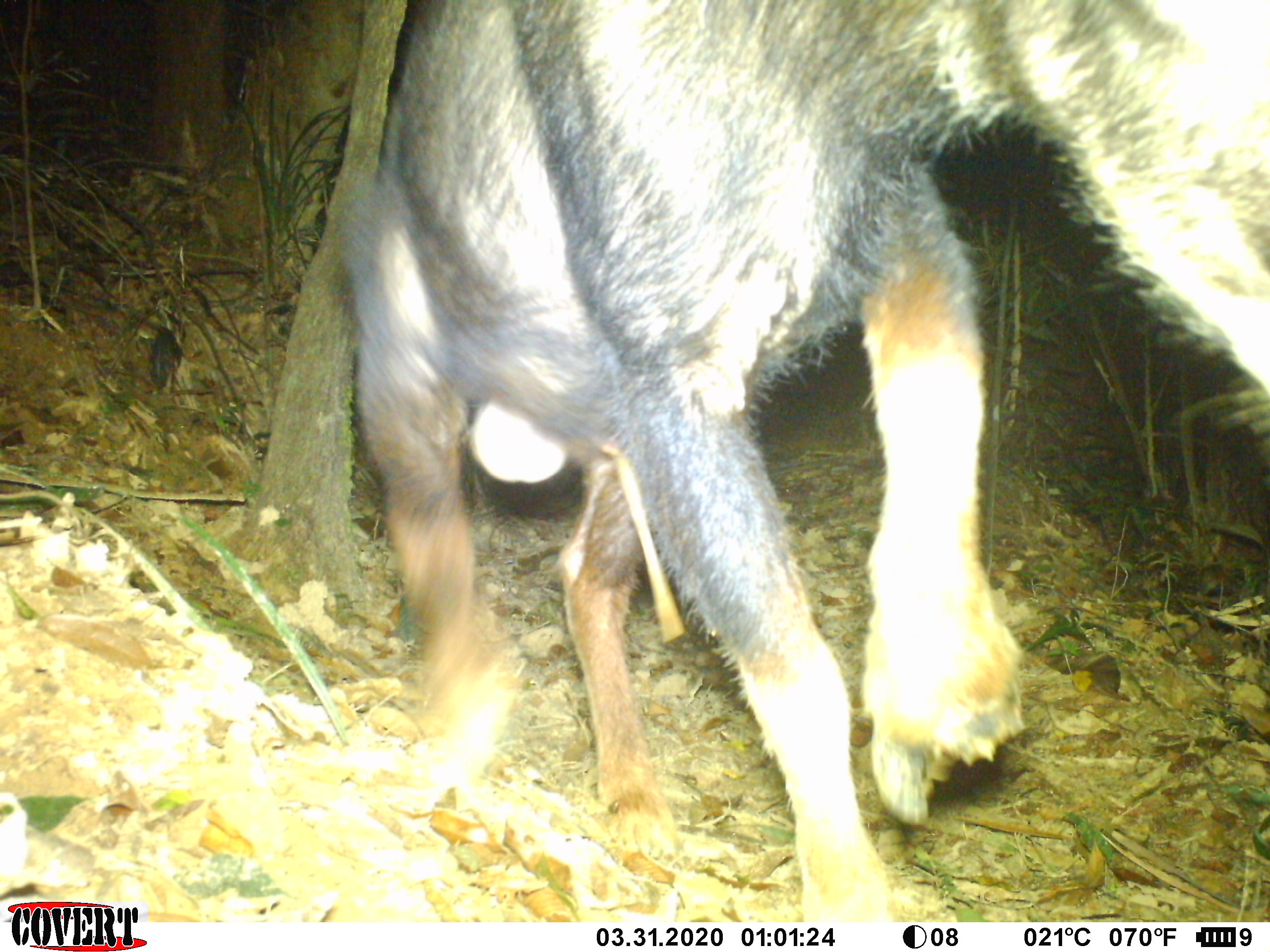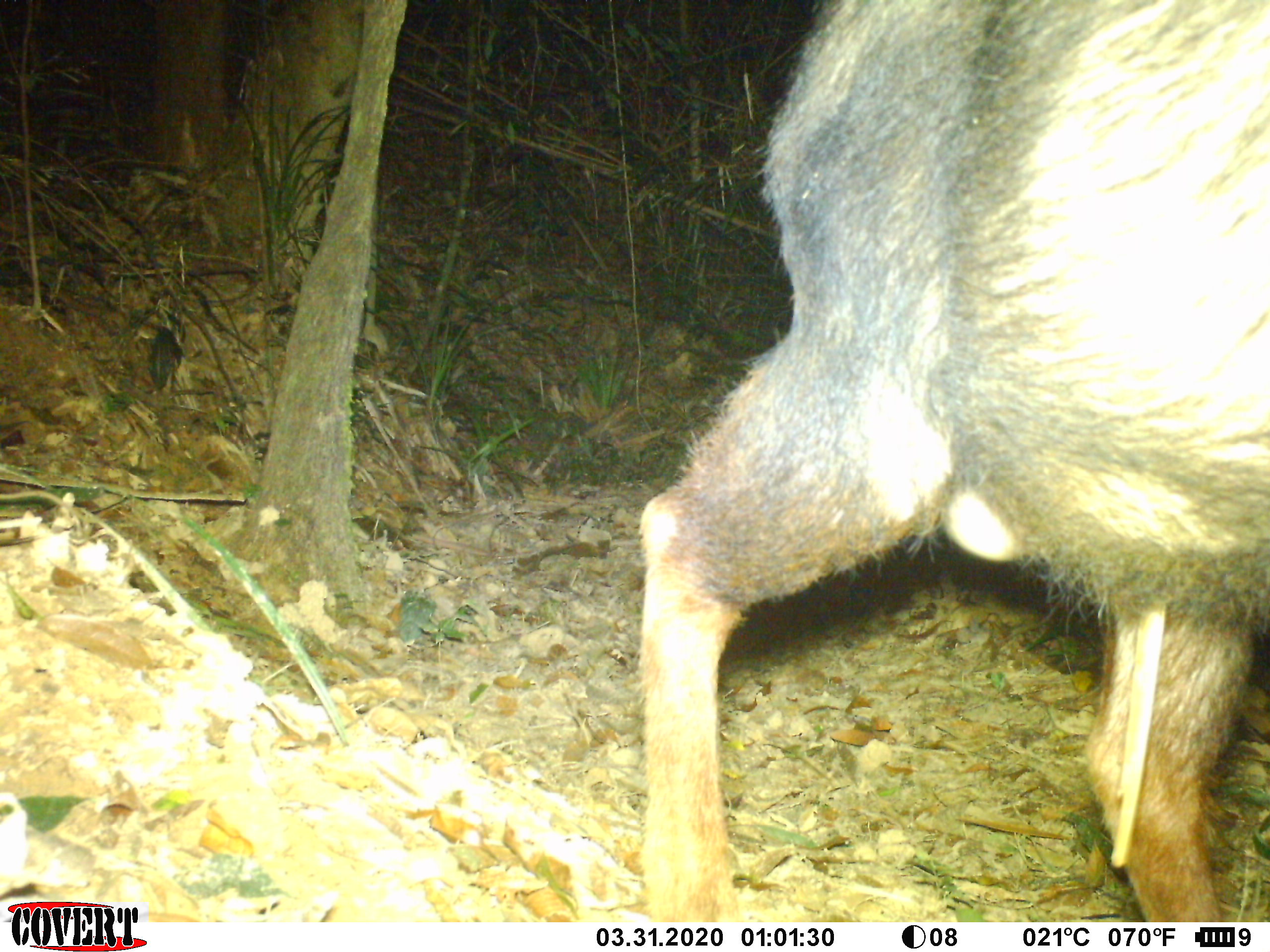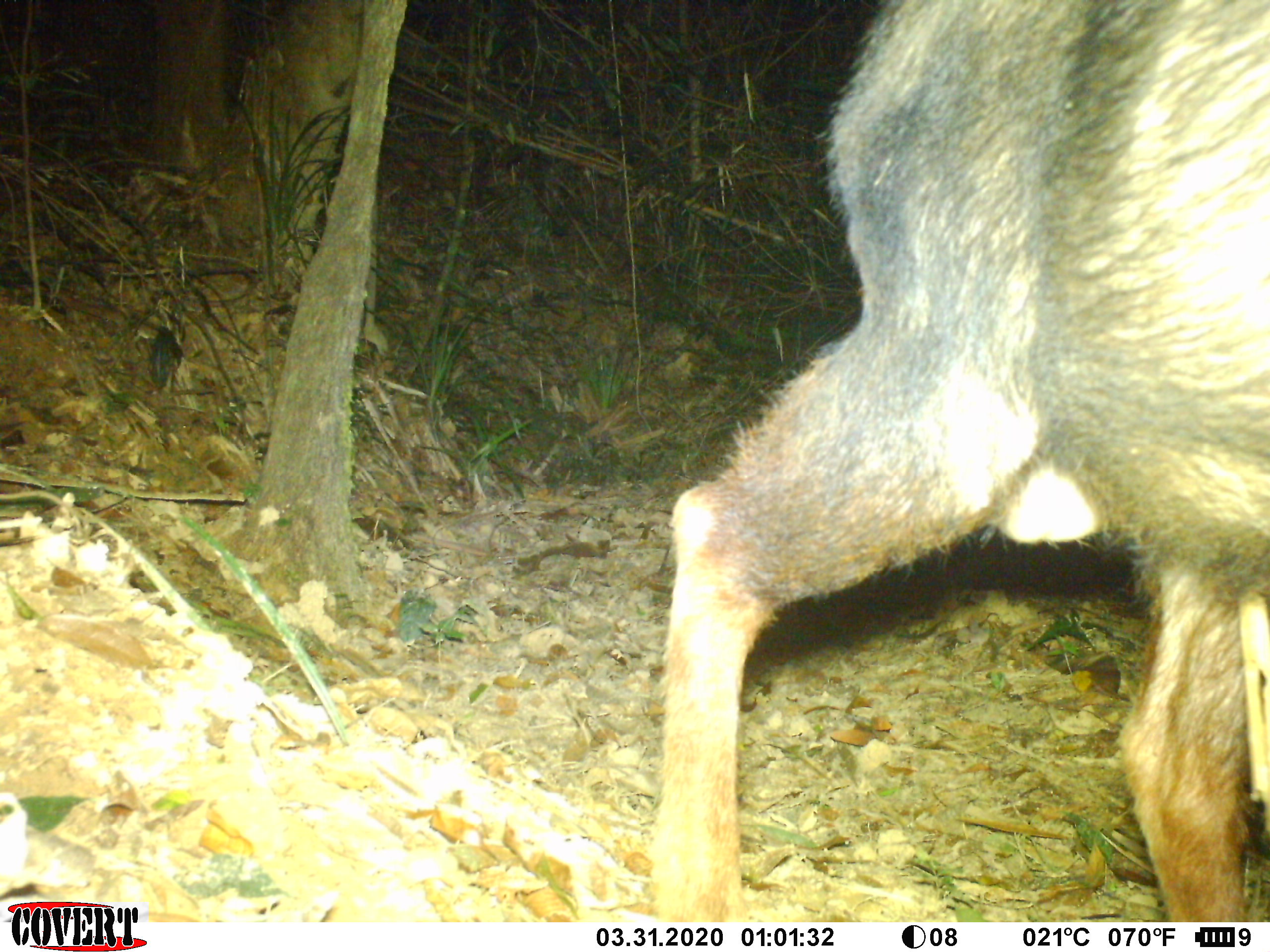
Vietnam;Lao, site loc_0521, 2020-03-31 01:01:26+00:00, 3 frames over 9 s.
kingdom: Animalia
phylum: Chordata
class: Mammalia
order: Artiodactyla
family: Bovidae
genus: Capricornis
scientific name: Capricornis sumatraensis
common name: chinese serow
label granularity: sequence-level